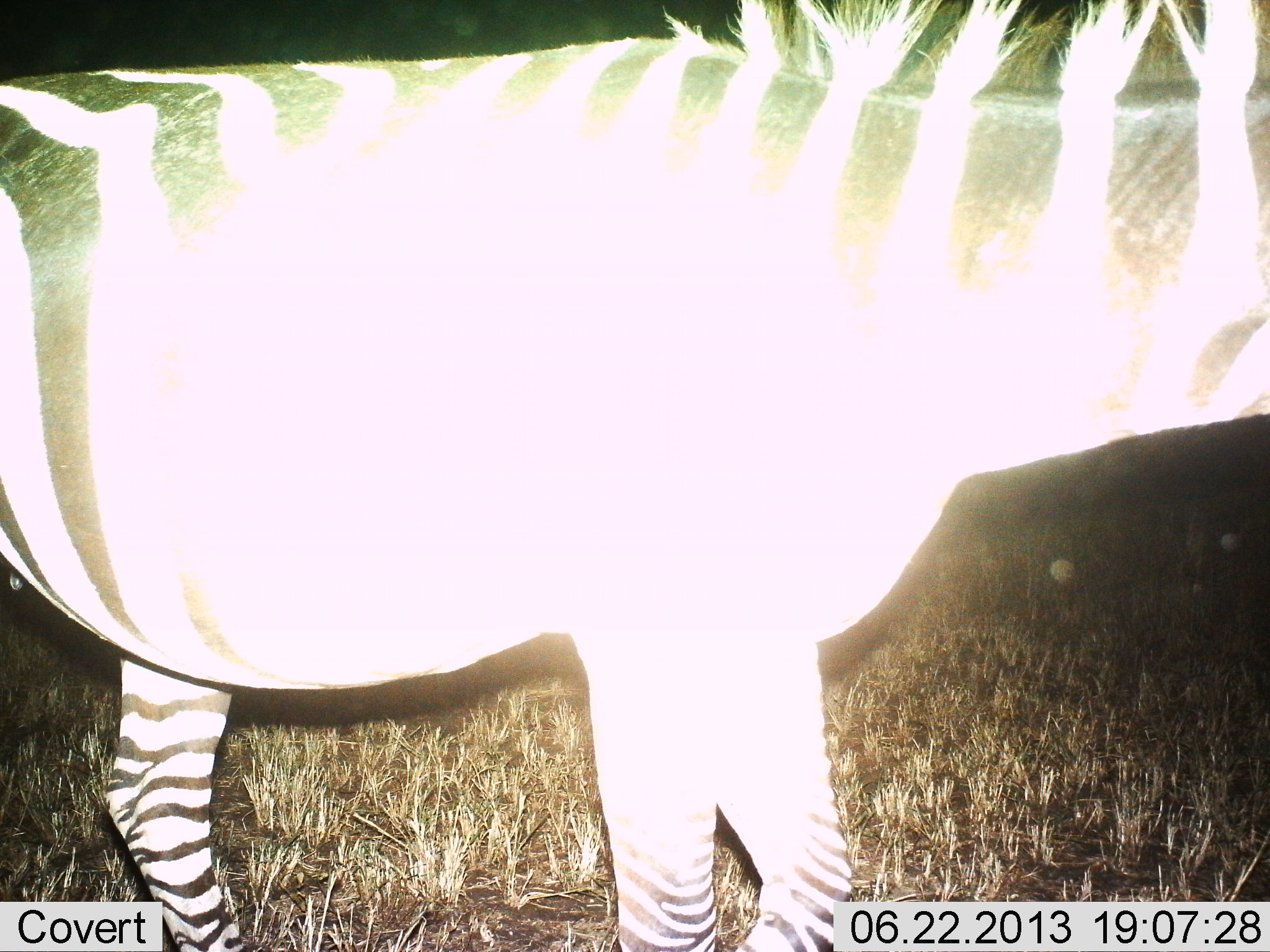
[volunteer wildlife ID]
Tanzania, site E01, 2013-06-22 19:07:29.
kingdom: Animalia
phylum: Chordata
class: Mammalia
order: Perissodactyla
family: Equidae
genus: Equus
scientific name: Equus quagga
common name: plains zebra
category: zebra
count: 1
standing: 83%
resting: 0%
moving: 19%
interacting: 0%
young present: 0%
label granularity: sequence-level